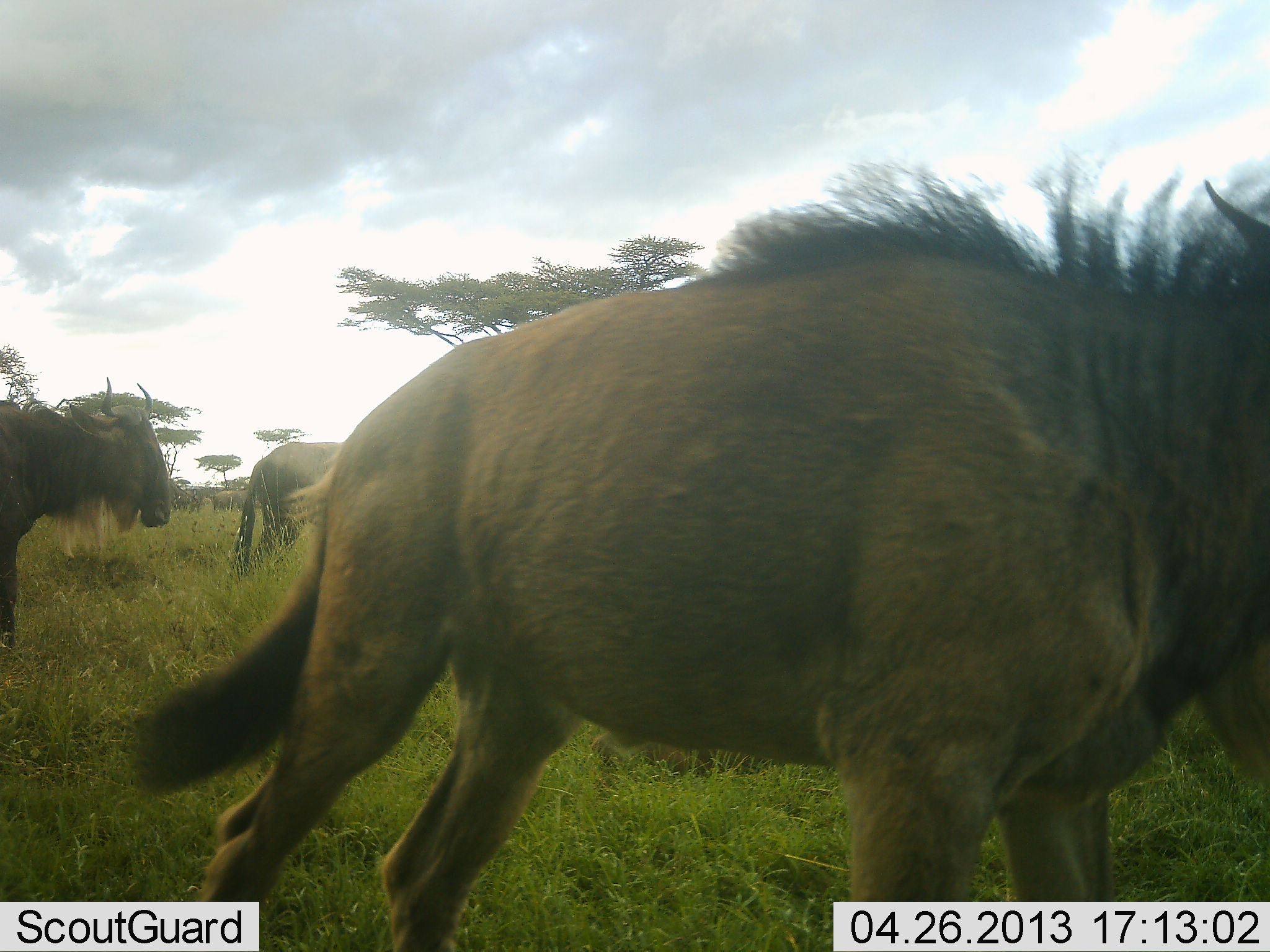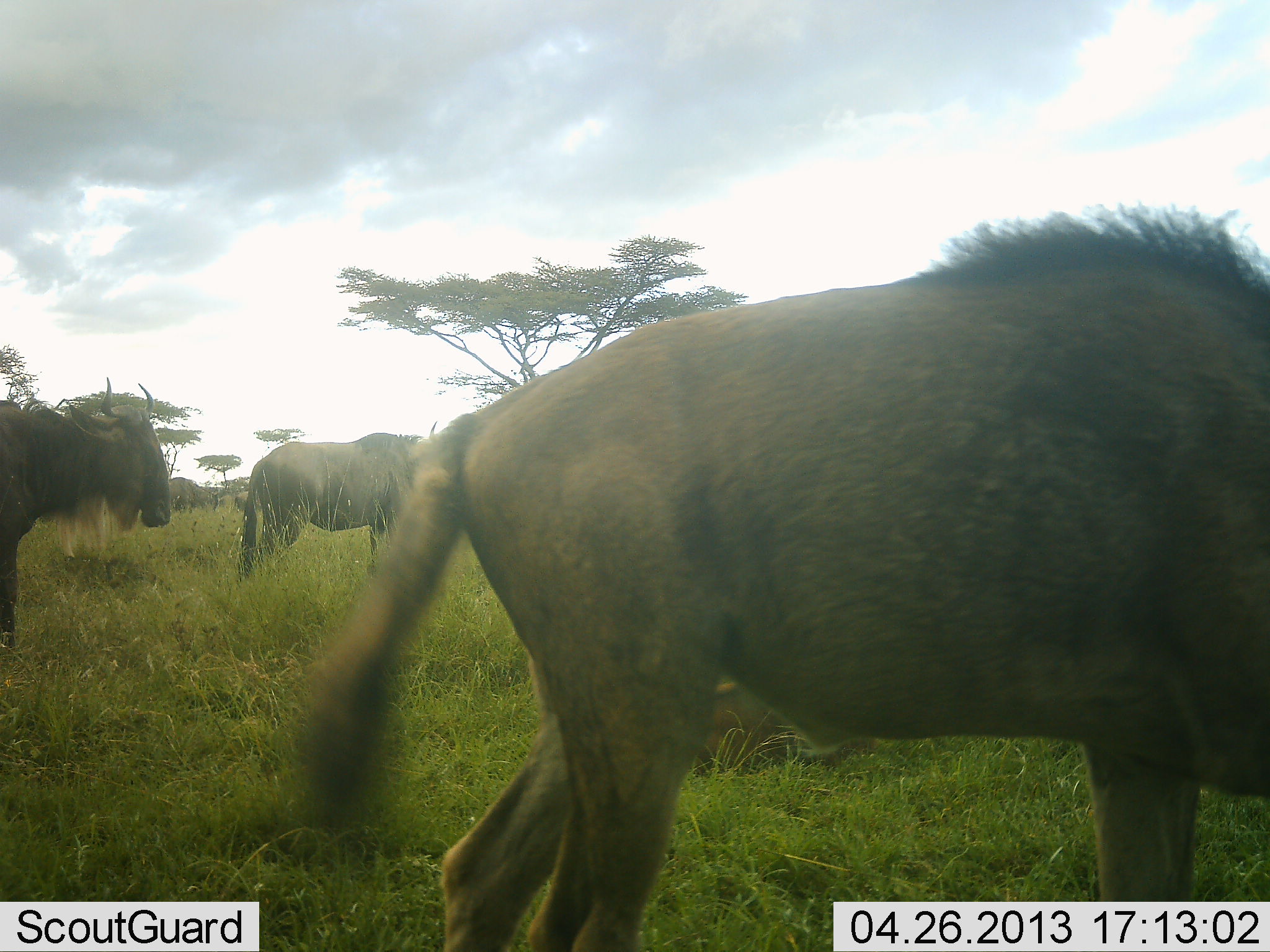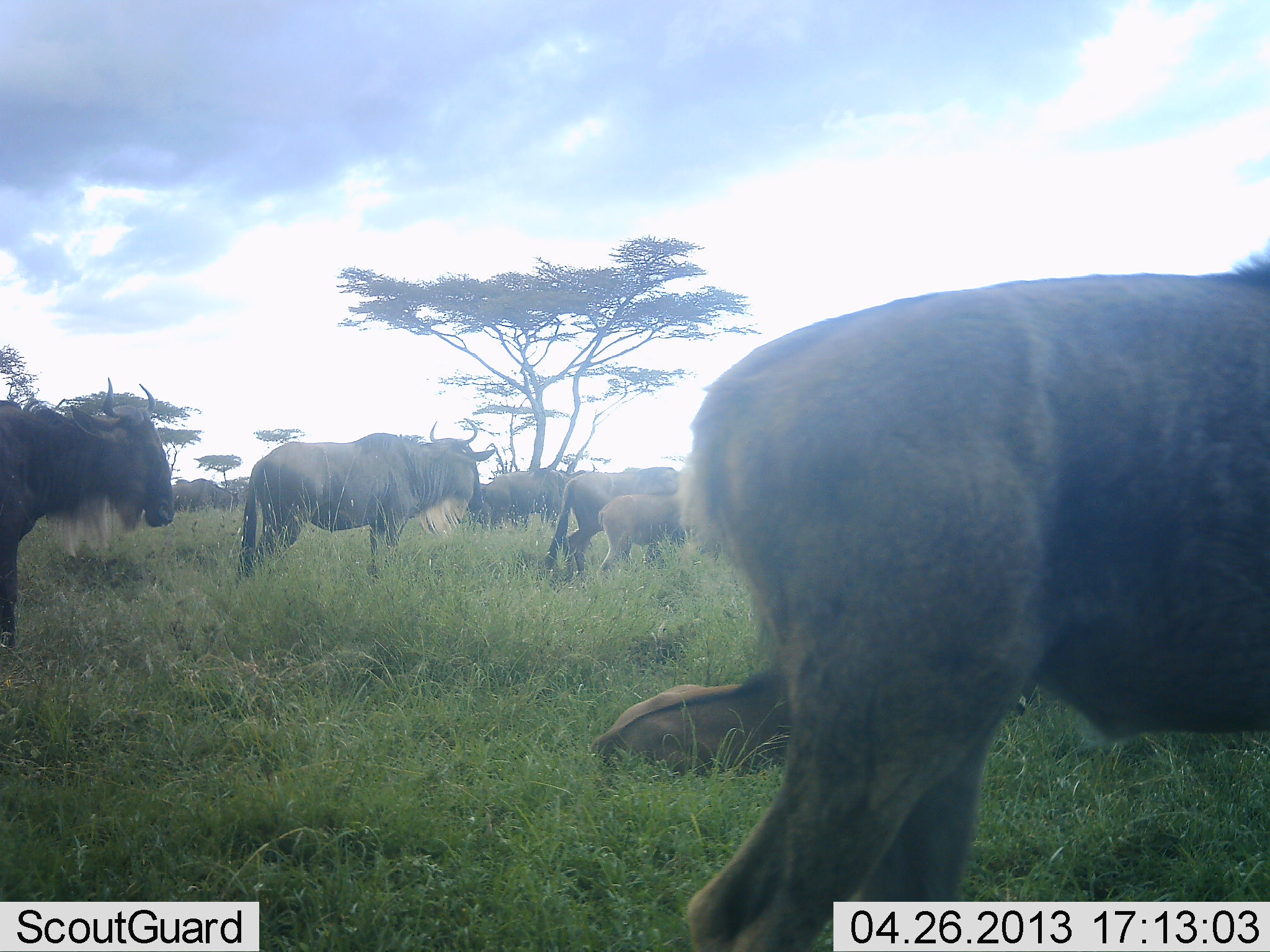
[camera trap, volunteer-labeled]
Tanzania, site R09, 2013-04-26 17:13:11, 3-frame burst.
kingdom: Animalia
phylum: Chordata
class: Mammalia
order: Artiodactyla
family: Bovidae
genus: Connochaetes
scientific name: Connochaetes taurinus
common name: blue wildebeest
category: wildebeest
Wildebeest (blue wildebeest) (Connochaetes taurinus), count 8. Behavior (volunteer vote fractions): standing 74%, resting 26%, moving 67%, interacting 7%. Young present (vote fraction): 33%. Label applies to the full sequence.